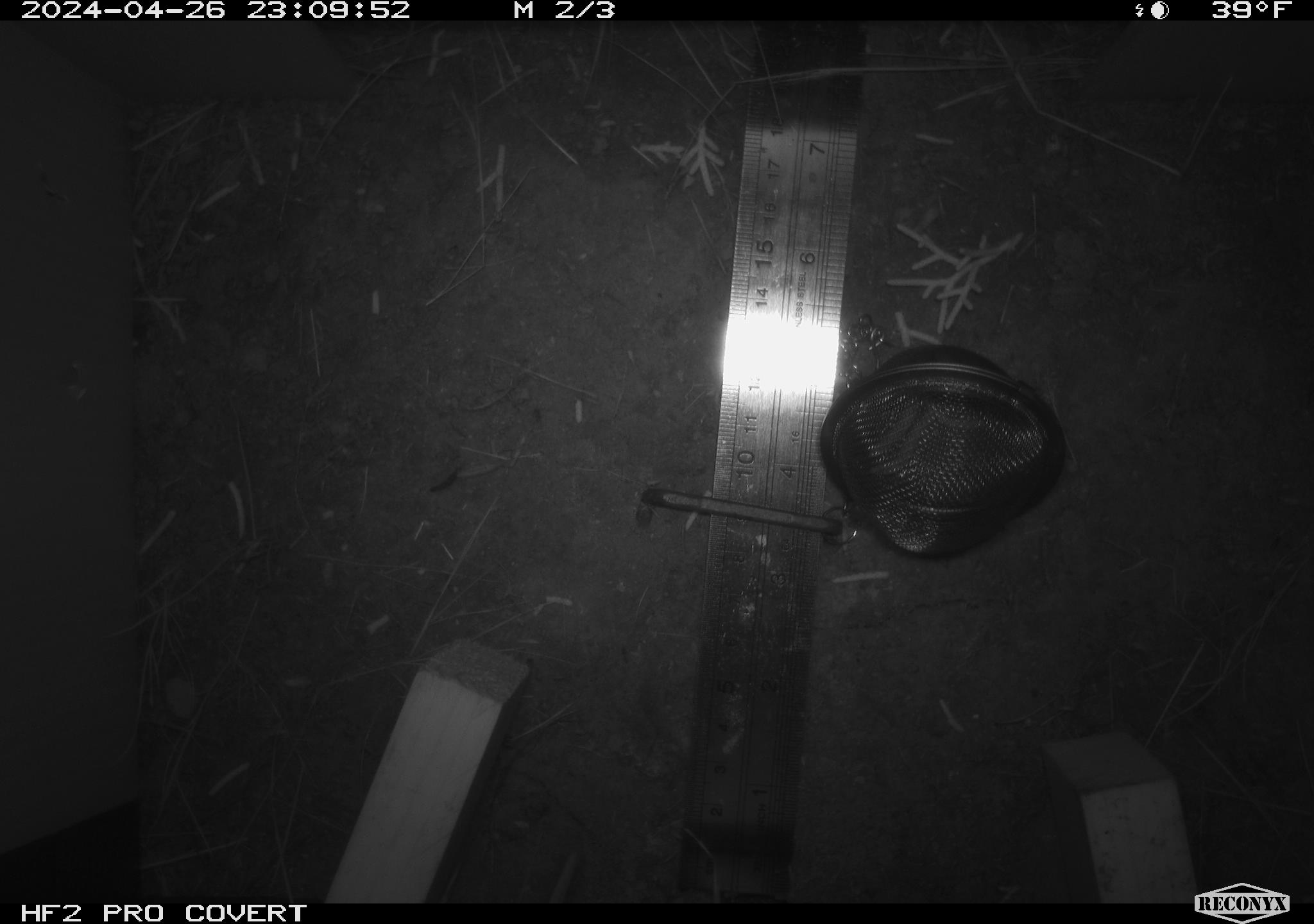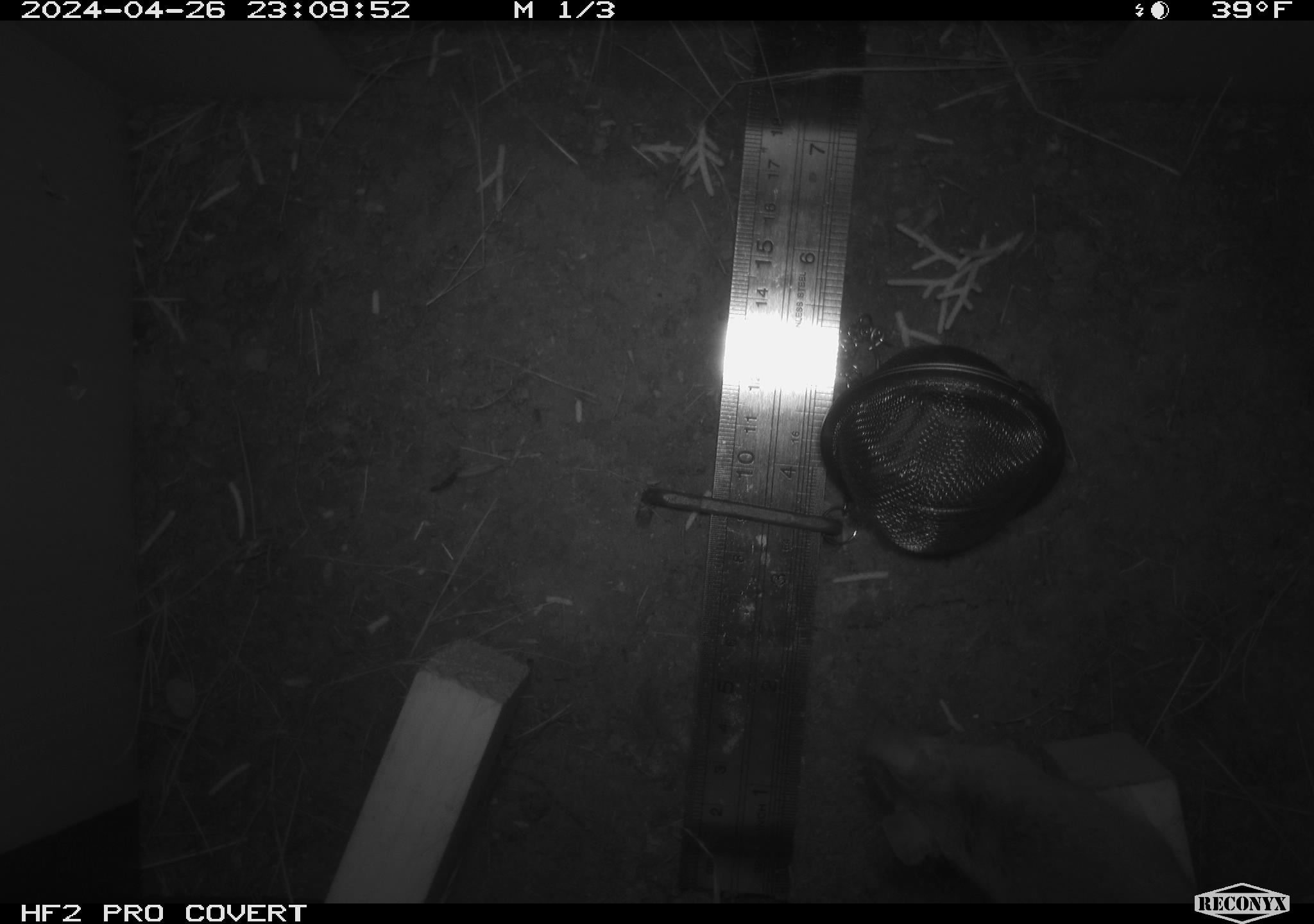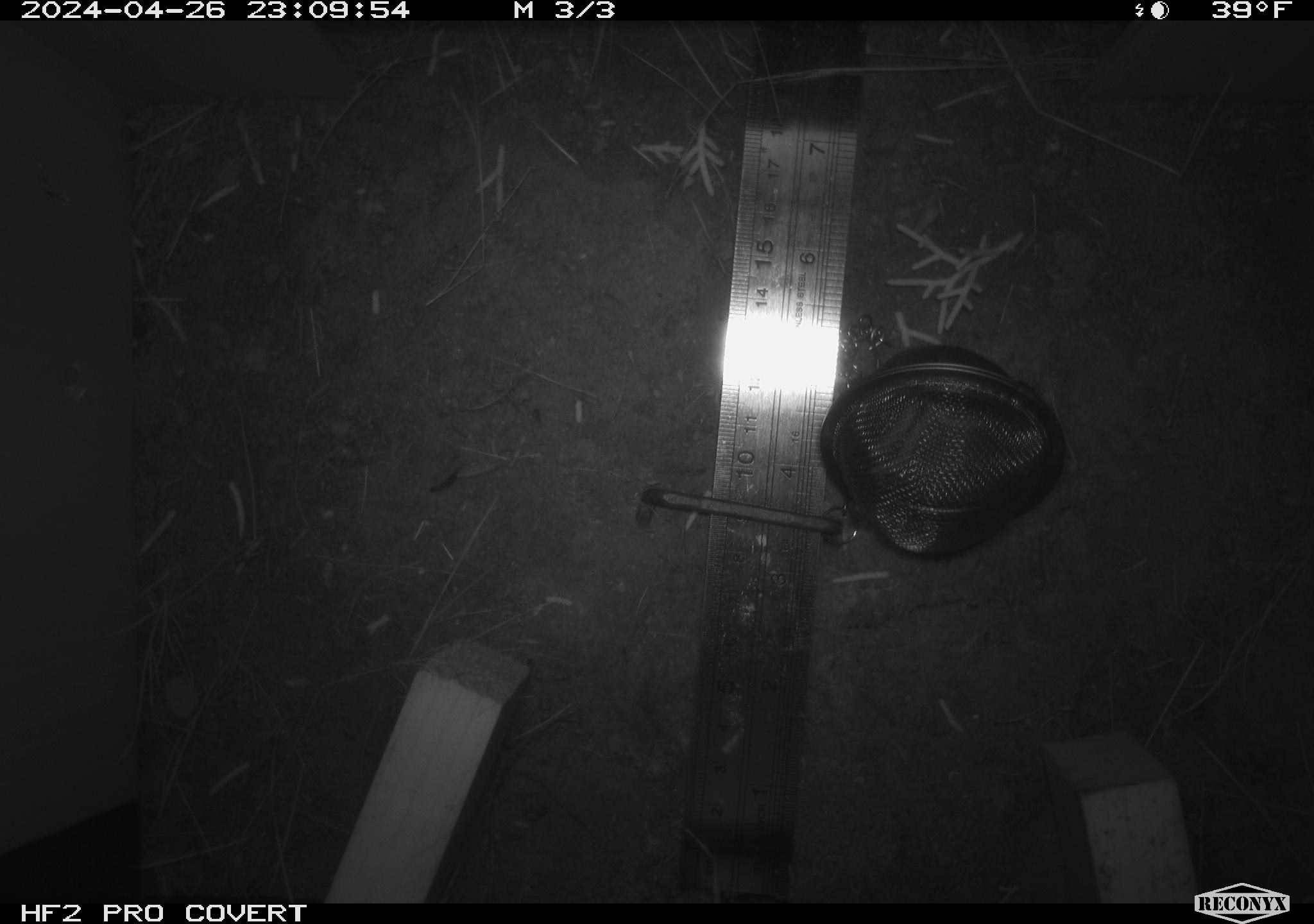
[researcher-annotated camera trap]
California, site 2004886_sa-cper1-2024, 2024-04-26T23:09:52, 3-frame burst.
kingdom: Animalia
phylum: Chordata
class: Mammalia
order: Rodentia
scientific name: Rodentia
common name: rodent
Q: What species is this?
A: Rodent (Rodentia).